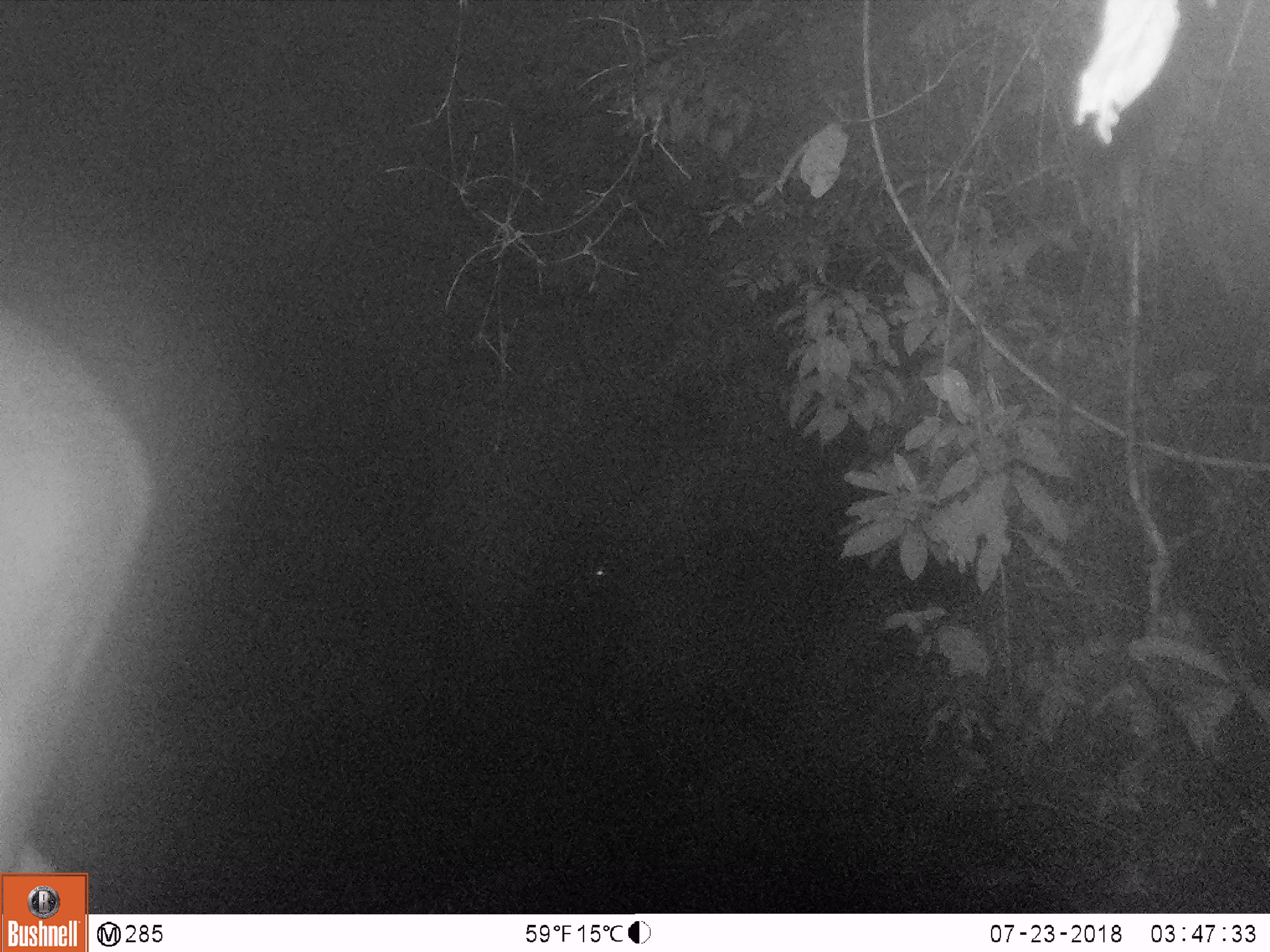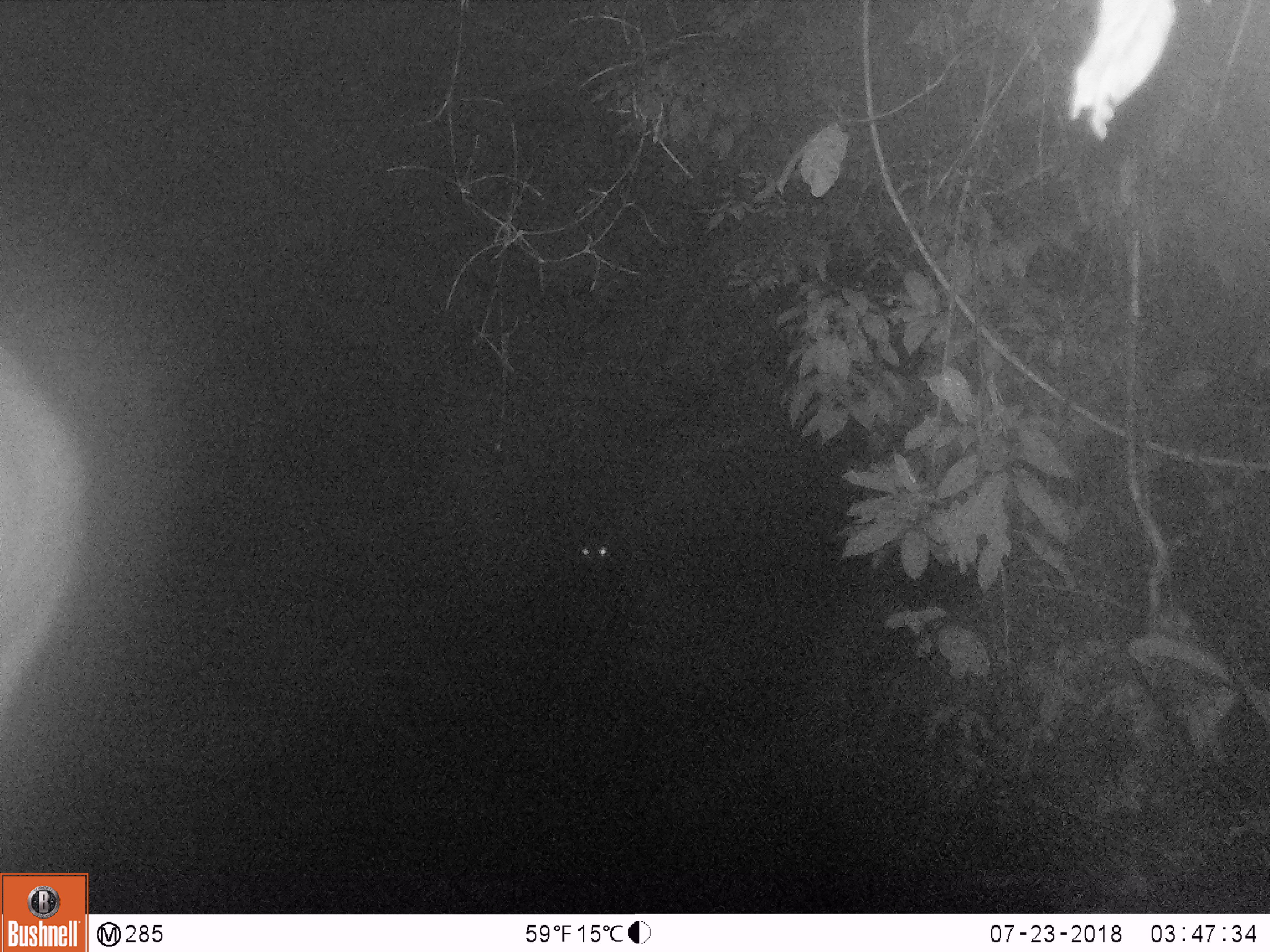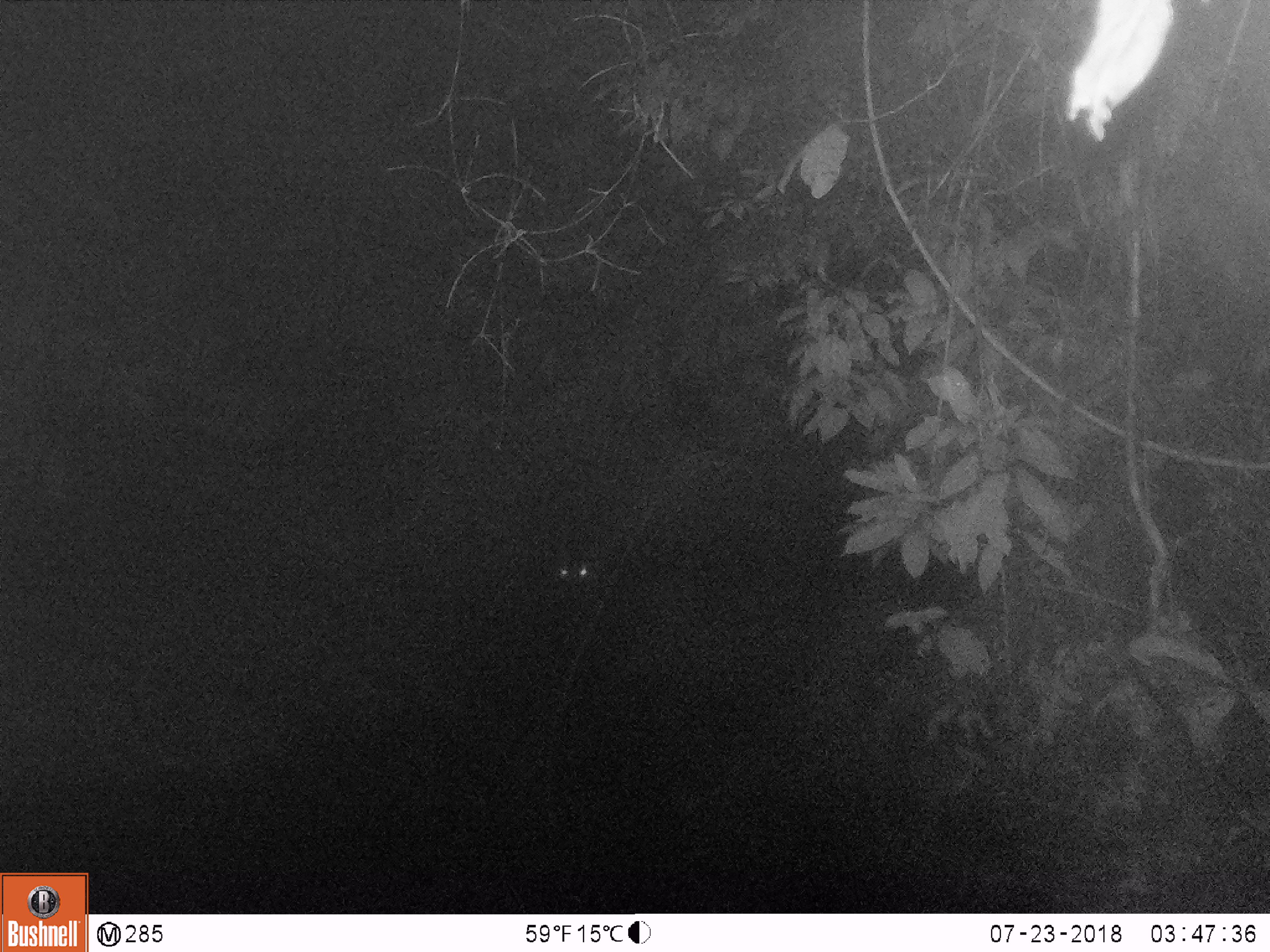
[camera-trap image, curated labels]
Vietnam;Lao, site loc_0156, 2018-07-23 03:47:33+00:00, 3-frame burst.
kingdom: Animalia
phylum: Chordata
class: Mammalia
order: Artiodactyla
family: Cervidae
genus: Rusa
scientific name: Rusa unicolor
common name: sambar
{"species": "sambar (Rusa unicolor)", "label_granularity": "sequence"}